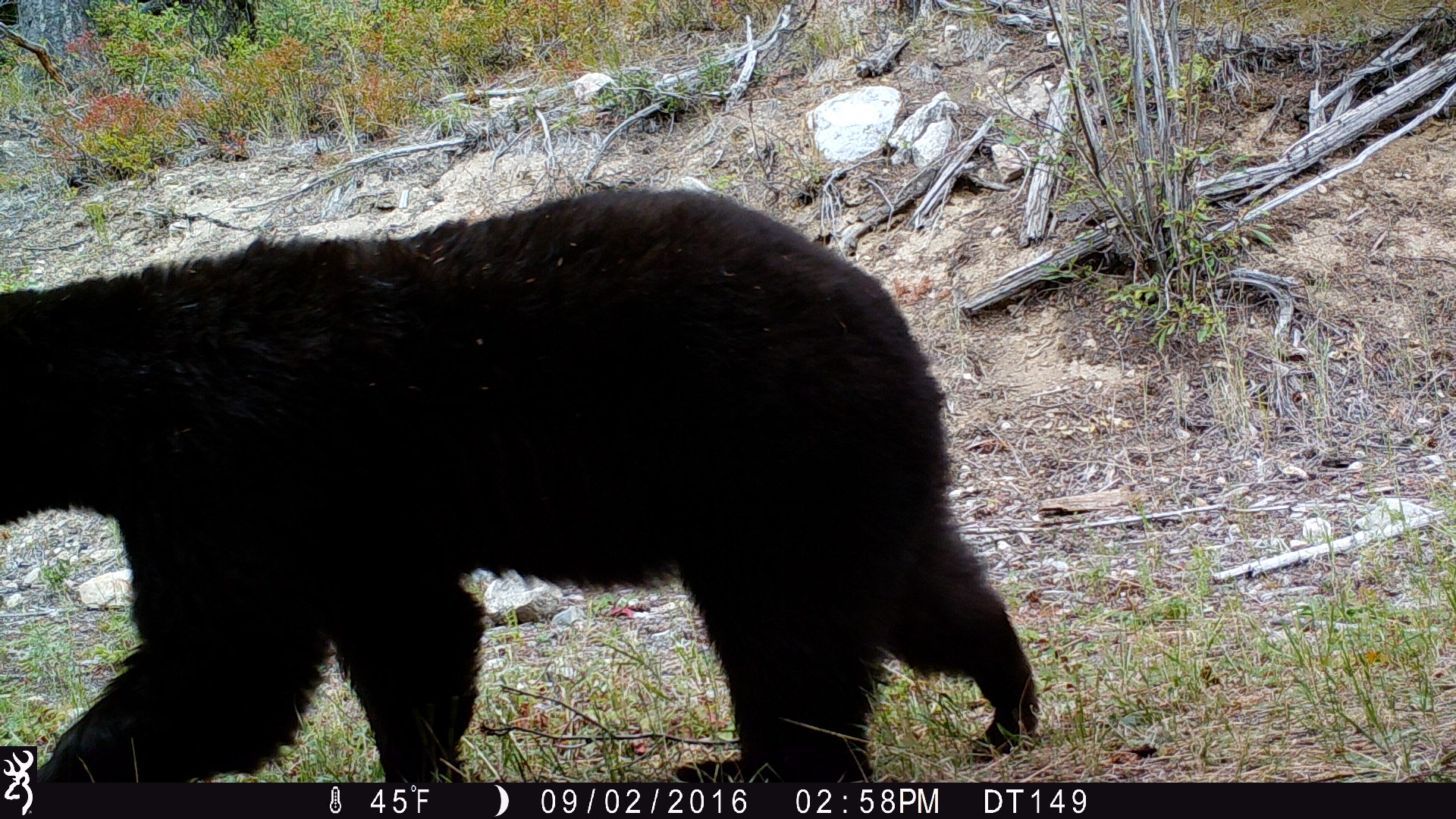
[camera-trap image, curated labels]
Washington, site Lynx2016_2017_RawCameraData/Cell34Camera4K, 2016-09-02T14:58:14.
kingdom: Animalia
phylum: Chordata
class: Mammalia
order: Carnivora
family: Ursidae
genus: Ursus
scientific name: Ursus americanus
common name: american black bear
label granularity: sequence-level